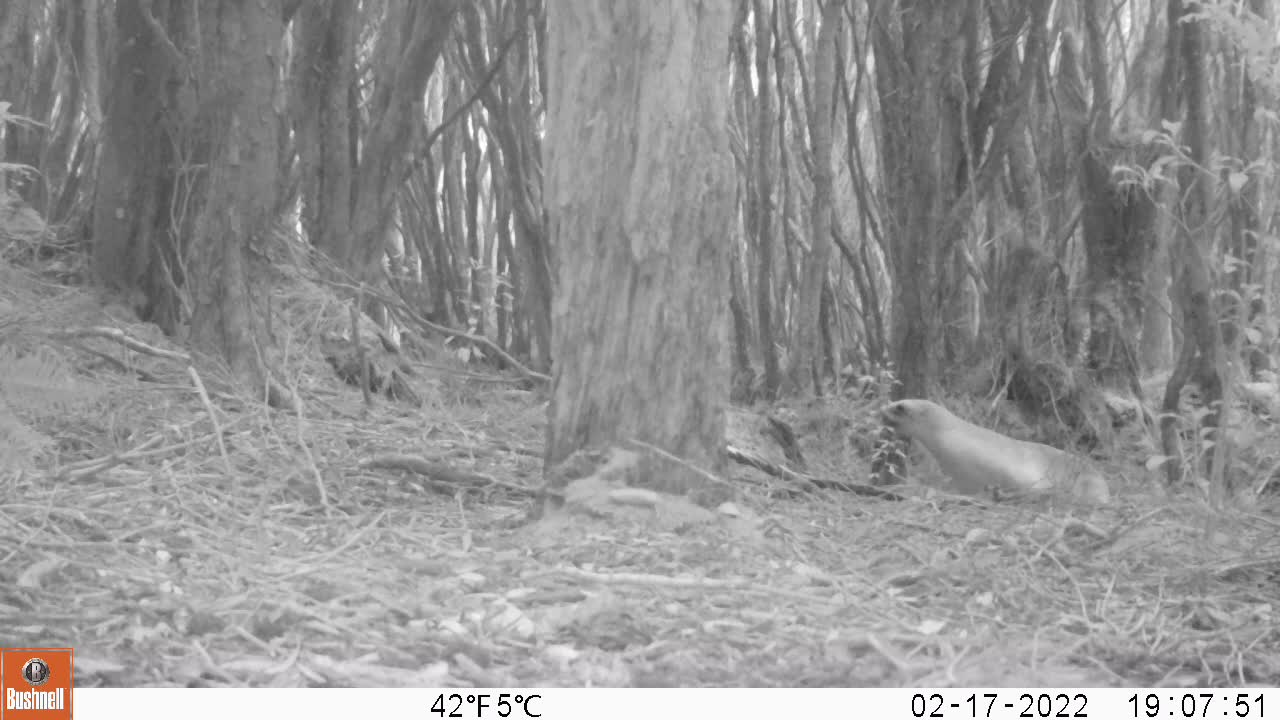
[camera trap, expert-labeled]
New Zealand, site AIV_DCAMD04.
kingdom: Animalia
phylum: Chordata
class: Mammalia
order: Carnivora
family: Otariidae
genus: Phocarctos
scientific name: Phocarctos hookeri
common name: new zealand sea lion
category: sealion